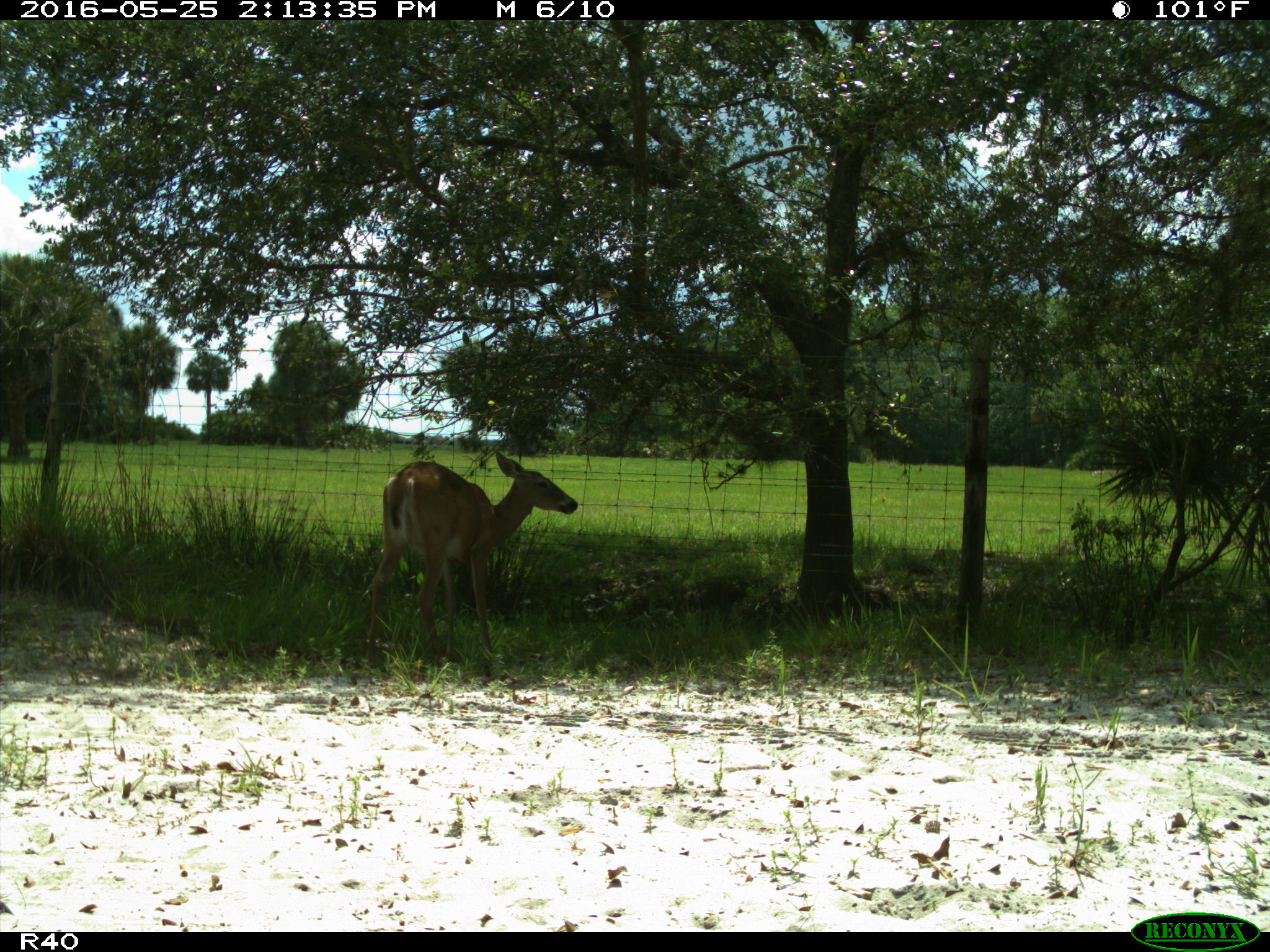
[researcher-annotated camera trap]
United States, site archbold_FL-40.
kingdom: Animalia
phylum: Chordata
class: Mammalia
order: Artiodactyla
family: Cervidae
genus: Odocoileus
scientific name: Odocoileus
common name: deer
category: unidentified deer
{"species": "unidentified deer (deer) (Odocoileus)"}